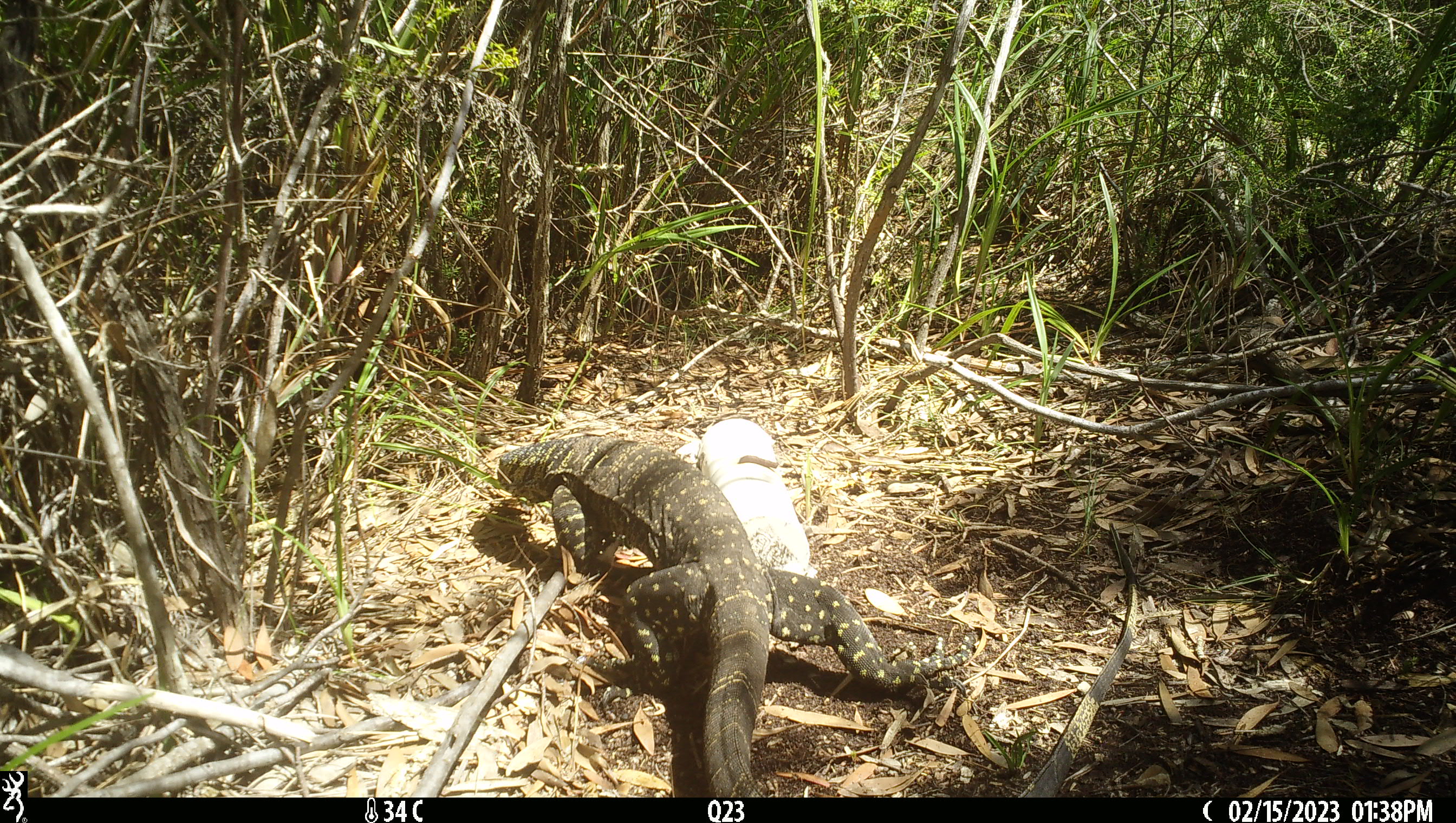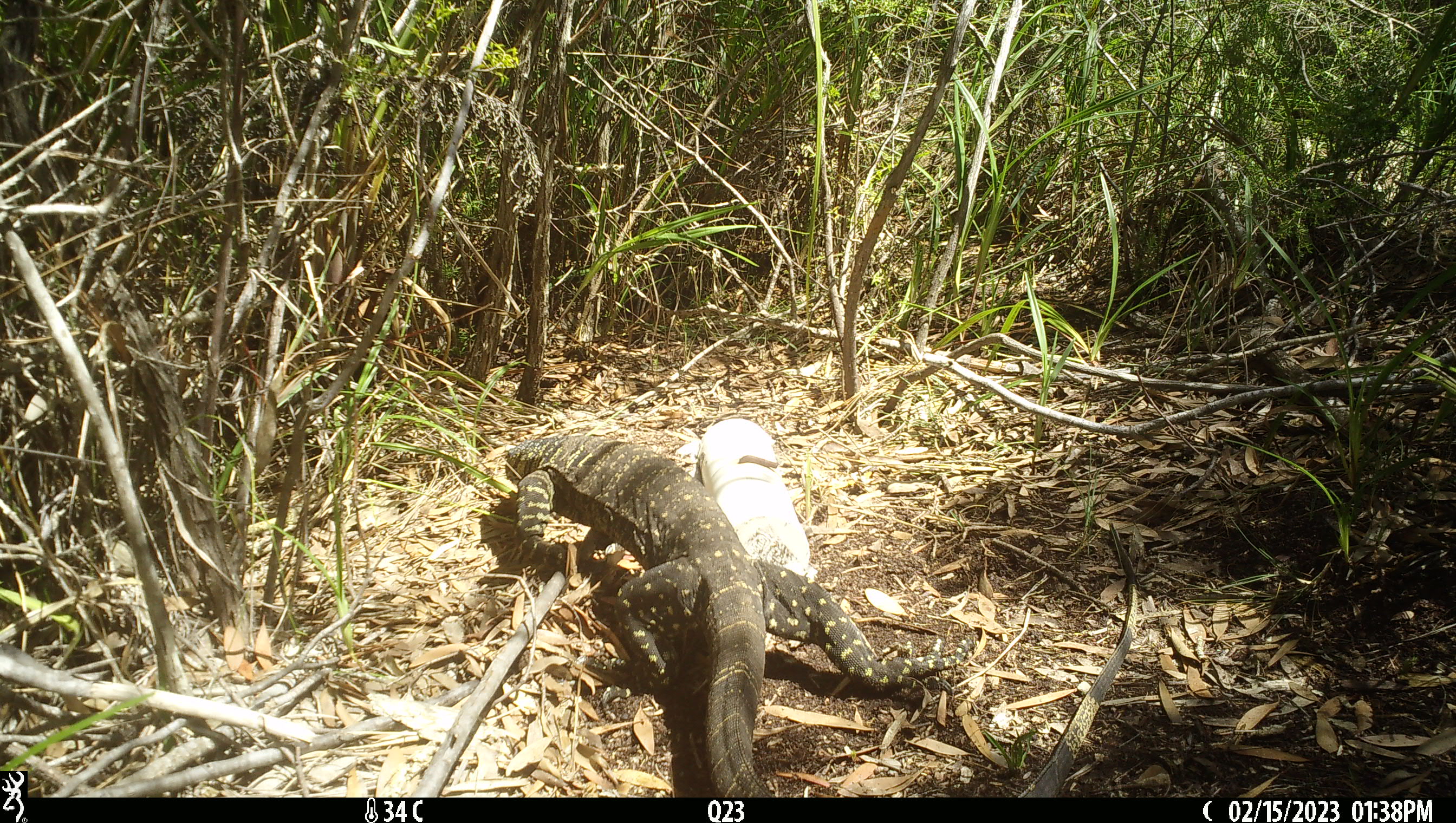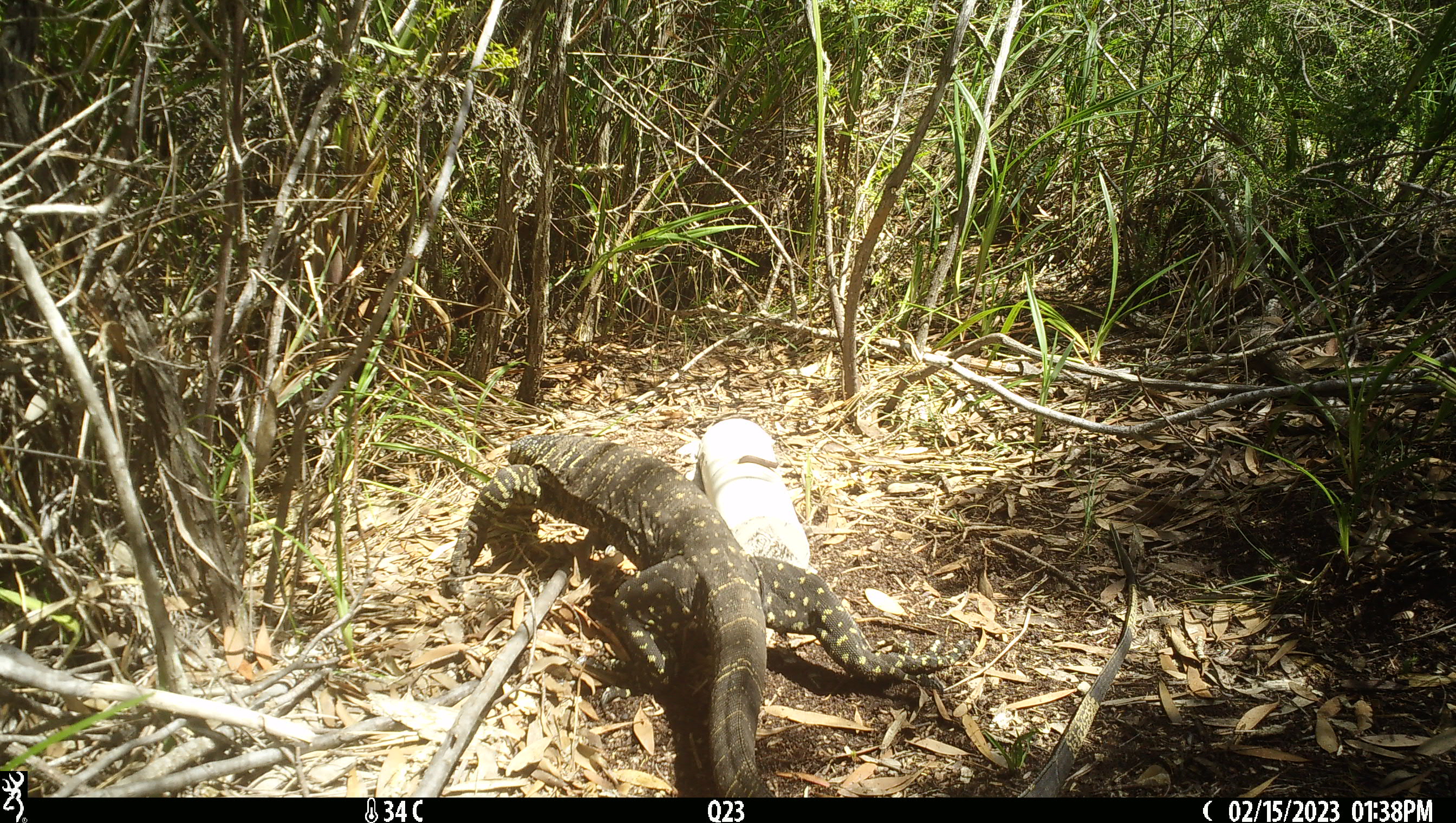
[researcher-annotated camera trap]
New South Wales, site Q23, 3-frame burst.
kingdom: Animalia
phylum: Chordata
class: Reptilia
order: Squamata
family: Varanidae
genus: Varanus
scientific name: Varanus varius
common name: lace monitor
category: goanna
Goanna (lace monitor) (Varanus varius).